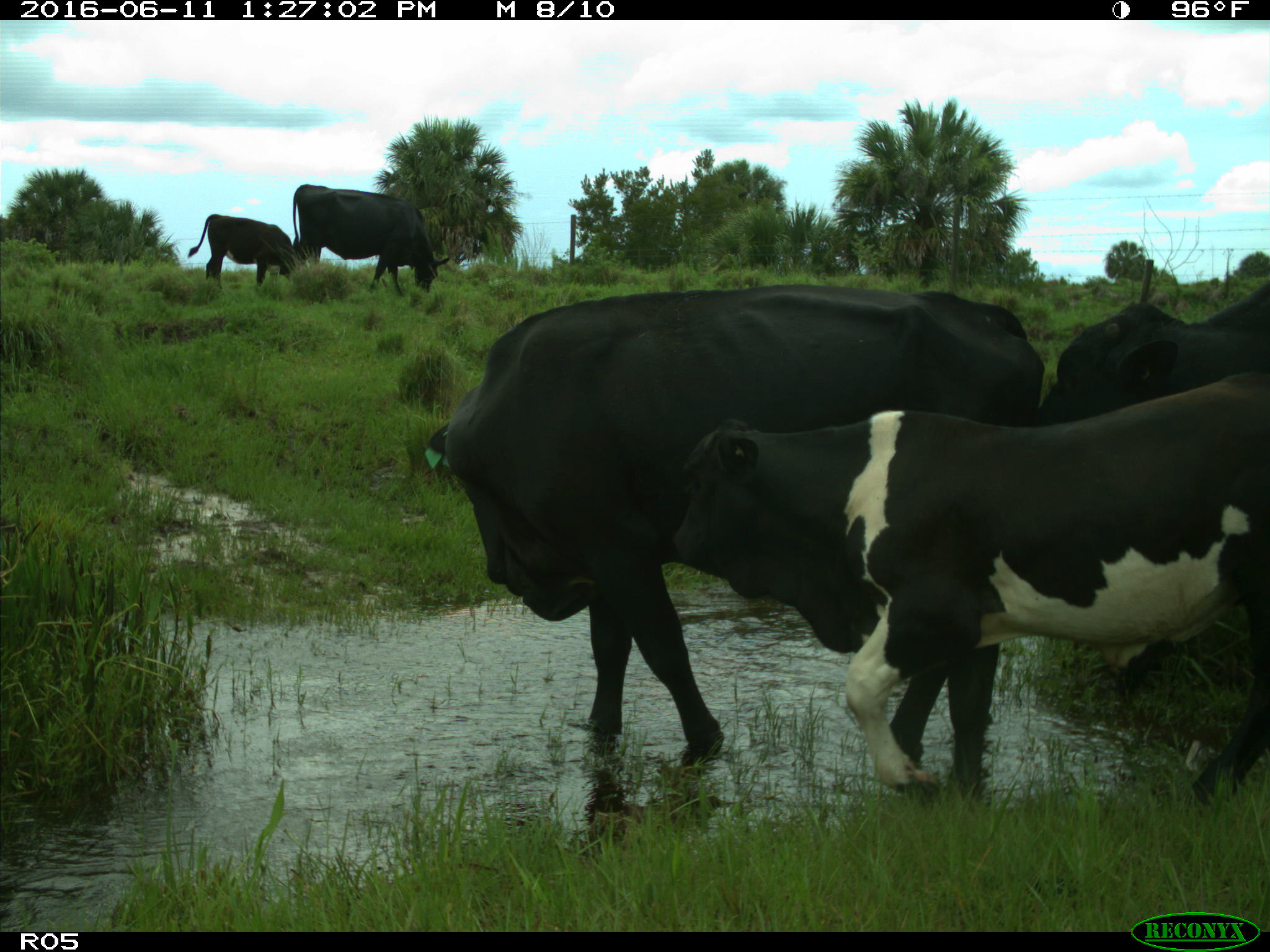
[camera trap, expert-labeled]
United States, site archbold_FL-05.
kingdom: Animalia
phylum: Chordata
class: Mammalia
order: Artiodactyla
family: Bovidae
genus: Bos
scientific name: Bos taurus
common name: domestic cow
Bos taurus (domestic cow).